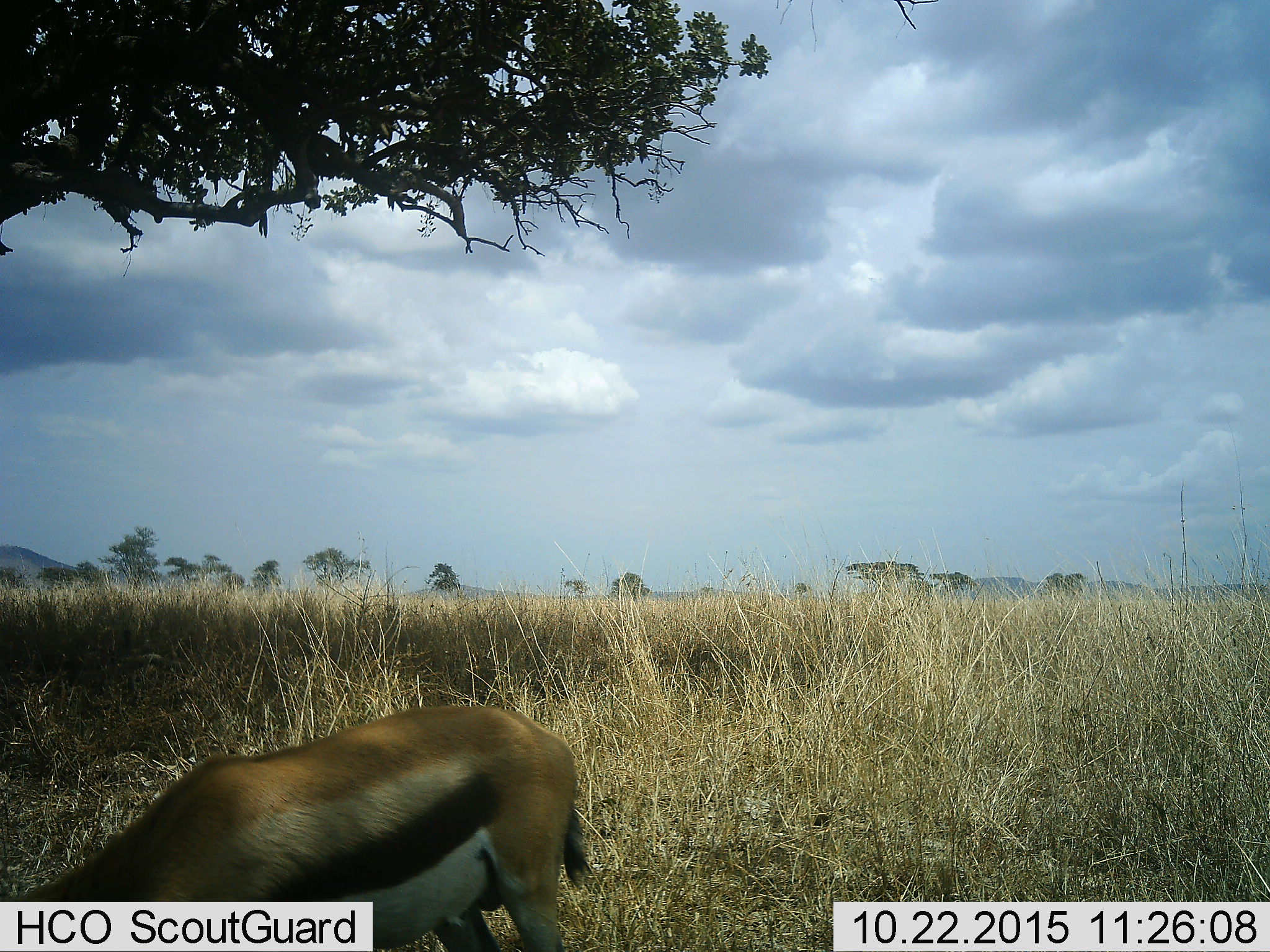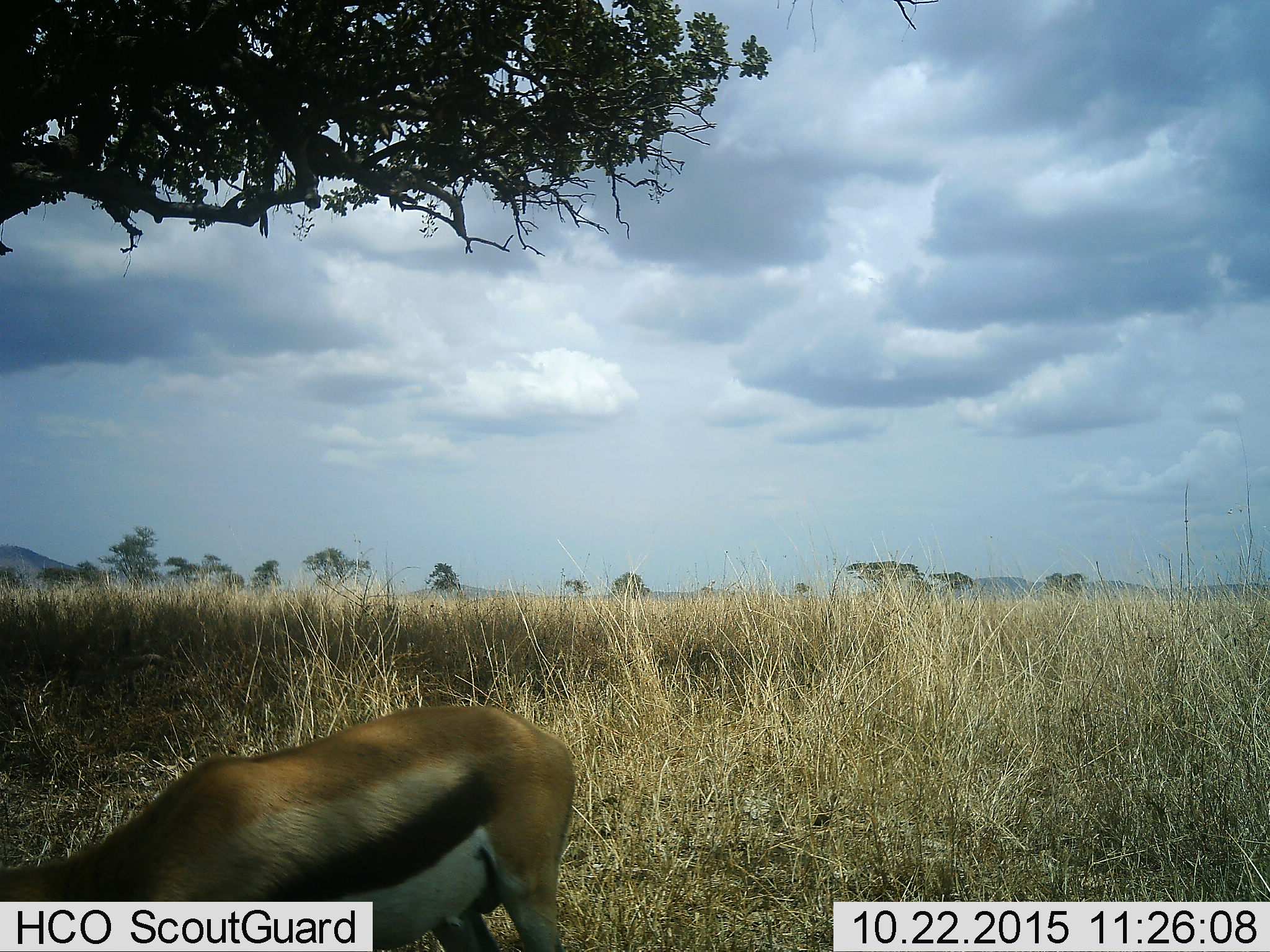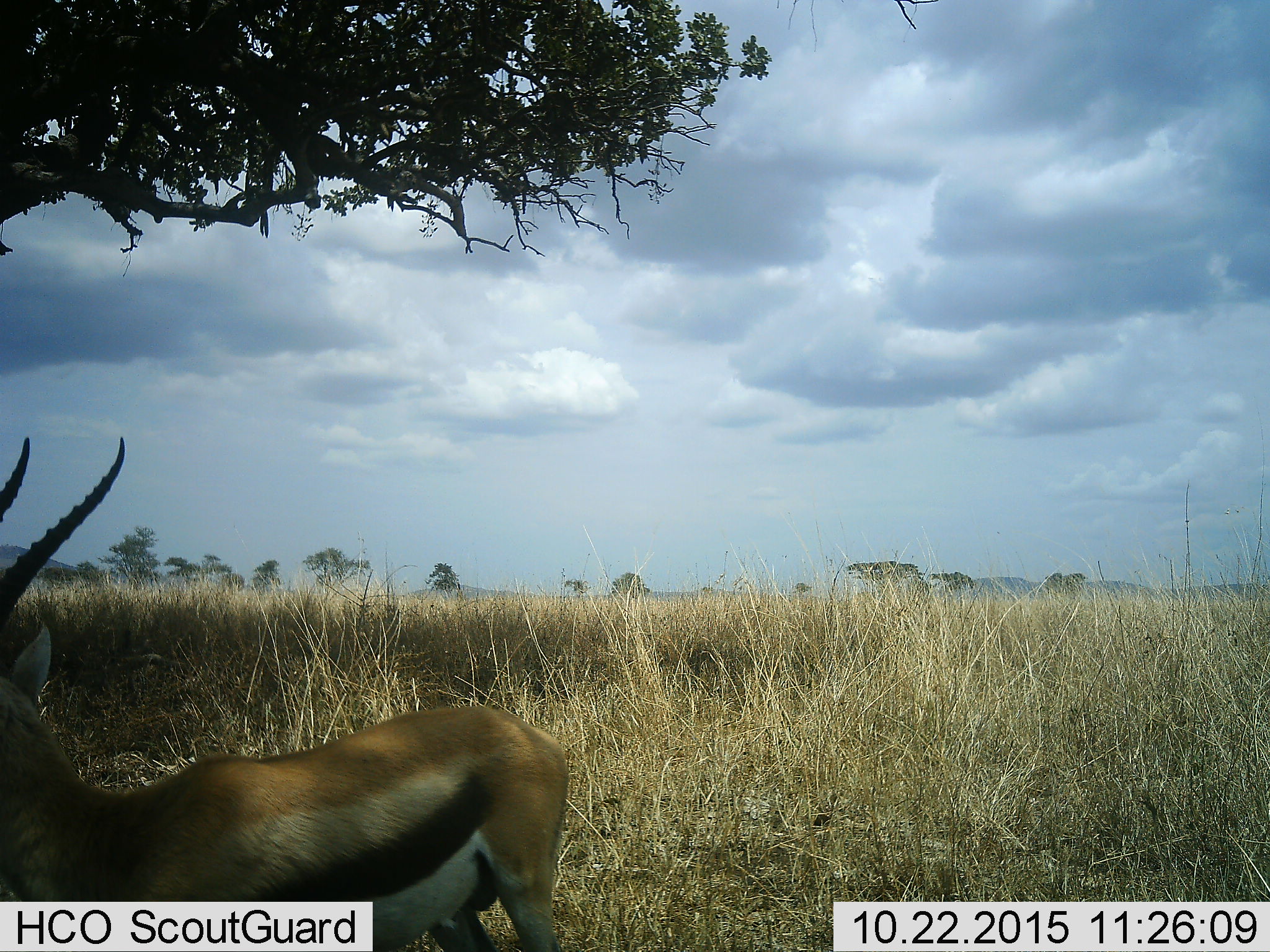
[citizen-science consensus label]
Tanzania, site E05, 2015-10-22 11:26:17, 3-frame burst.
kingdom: Animalia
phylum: Chordata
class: Mammalia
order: Artiodactyla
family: Bovidae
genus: Eudorcas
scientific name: Eudorcas thomsonii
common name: thomson's gazelle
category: gazellethomsons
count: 1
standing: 33%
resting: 0%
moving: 6%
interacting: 0%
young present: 0%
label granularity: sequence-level